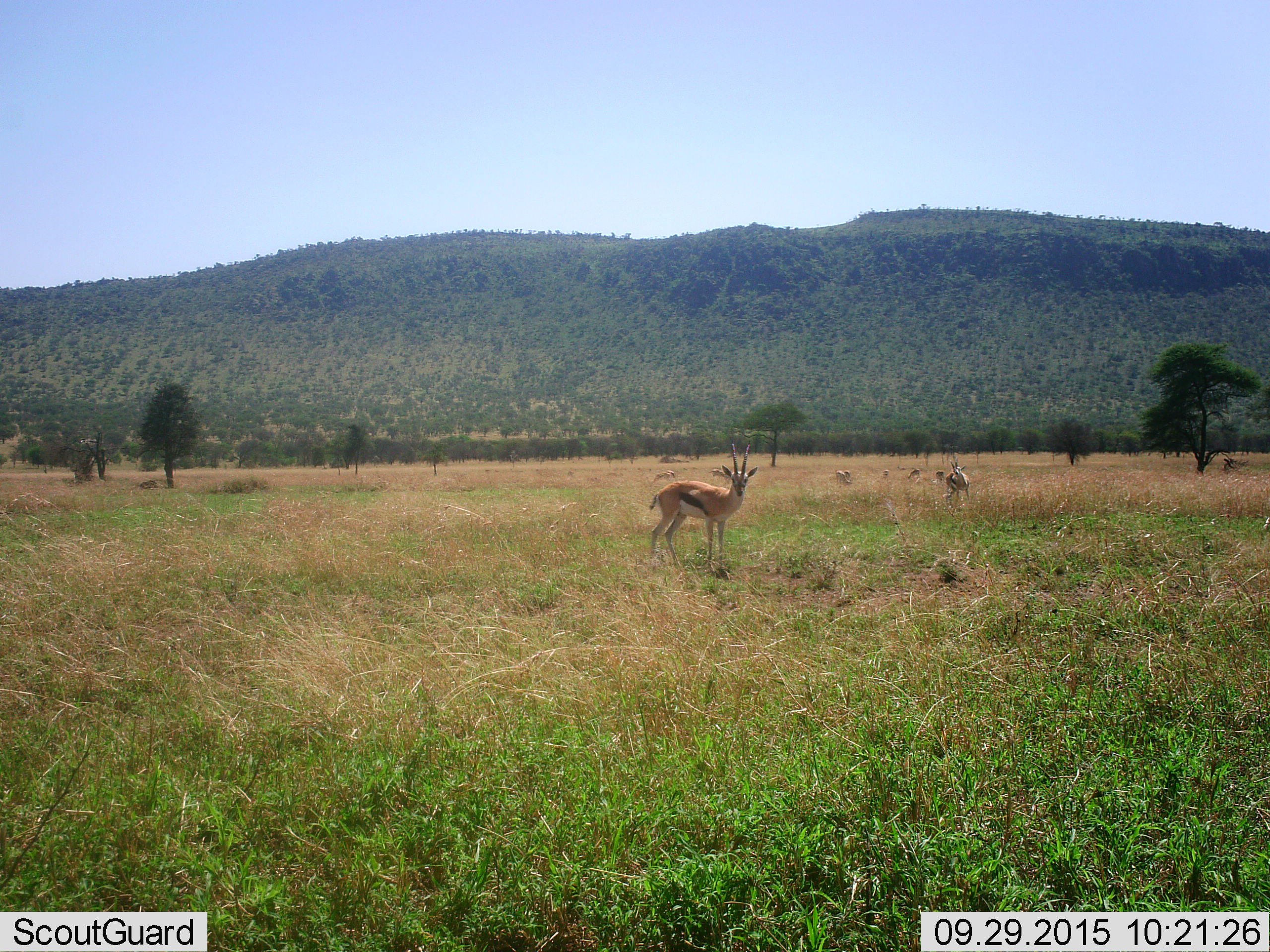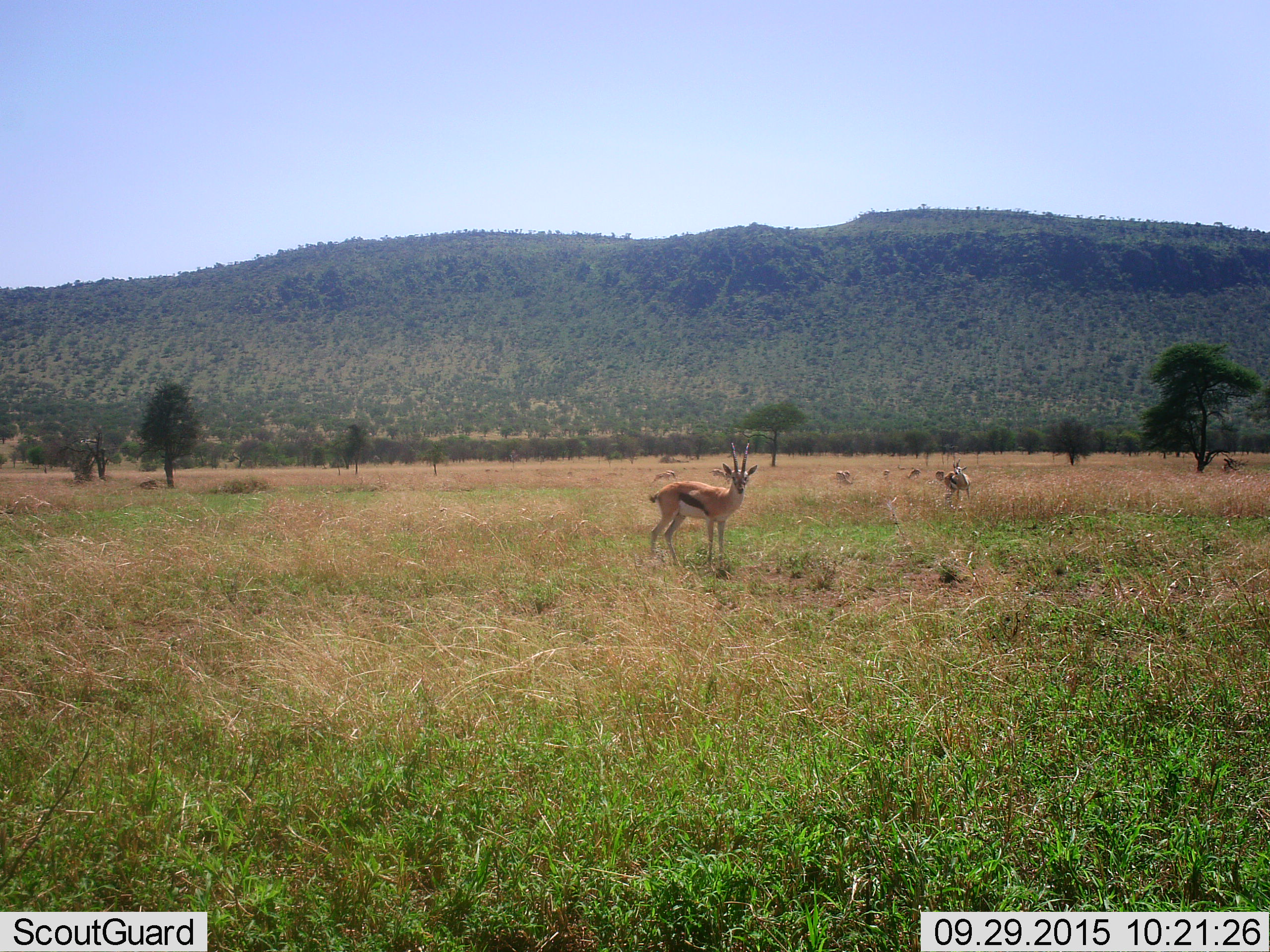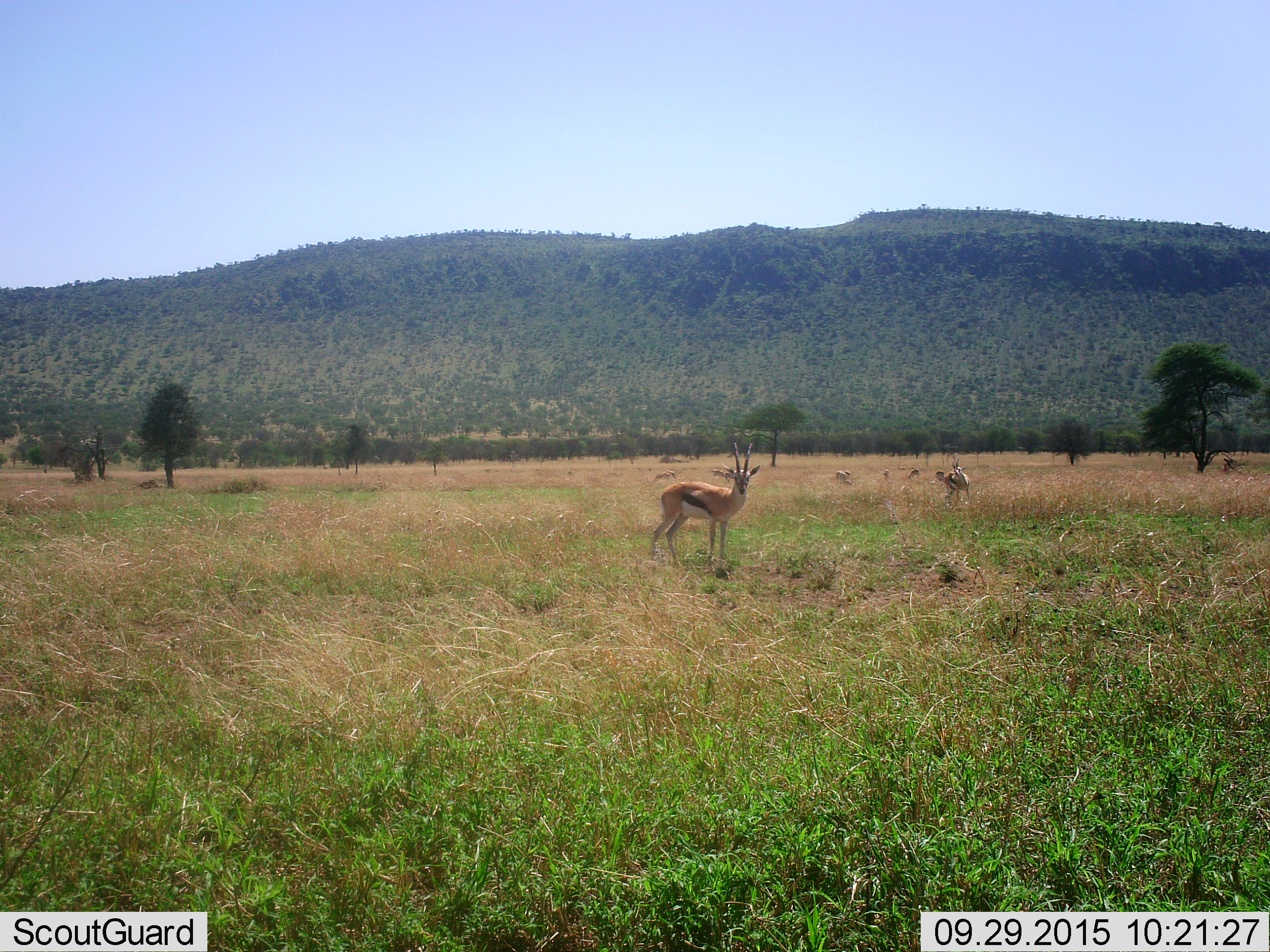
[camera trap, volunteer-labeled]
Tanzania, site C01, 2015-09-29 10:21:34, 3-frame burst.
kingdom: Animalia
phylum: Chordata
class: Mammalia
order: Artiodactyla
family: Bovidae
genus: Eudorcas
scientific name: Eudorcas thomsonii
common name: thomson's gazelle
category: gazellethomsons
Gazellethomsons (thomson's gazelle) (Eudorcas thomsonii), count 7. Behavior (volunteer vote fractions): standing 67%, resting 13%, moving 0%, interacting 0%. Young present (vote fraction): 7%. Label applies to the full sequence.